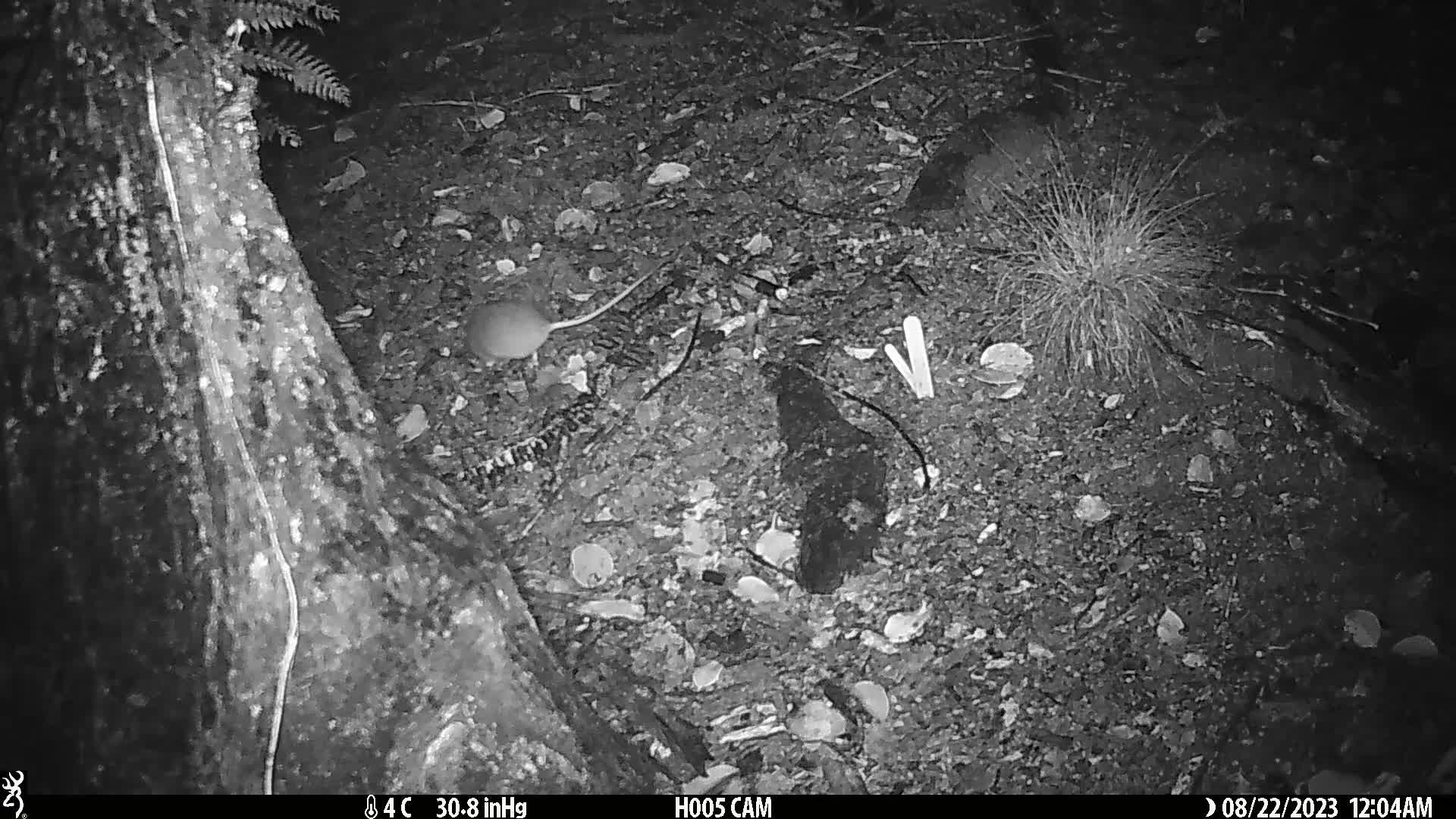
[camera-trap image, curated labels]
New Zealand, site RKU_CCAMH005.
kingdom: Animalia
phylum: Chordata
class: Mammalia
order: Rodentia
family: Muridae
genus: Rattus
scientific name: Rattus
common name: rat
Rat (Rattus).